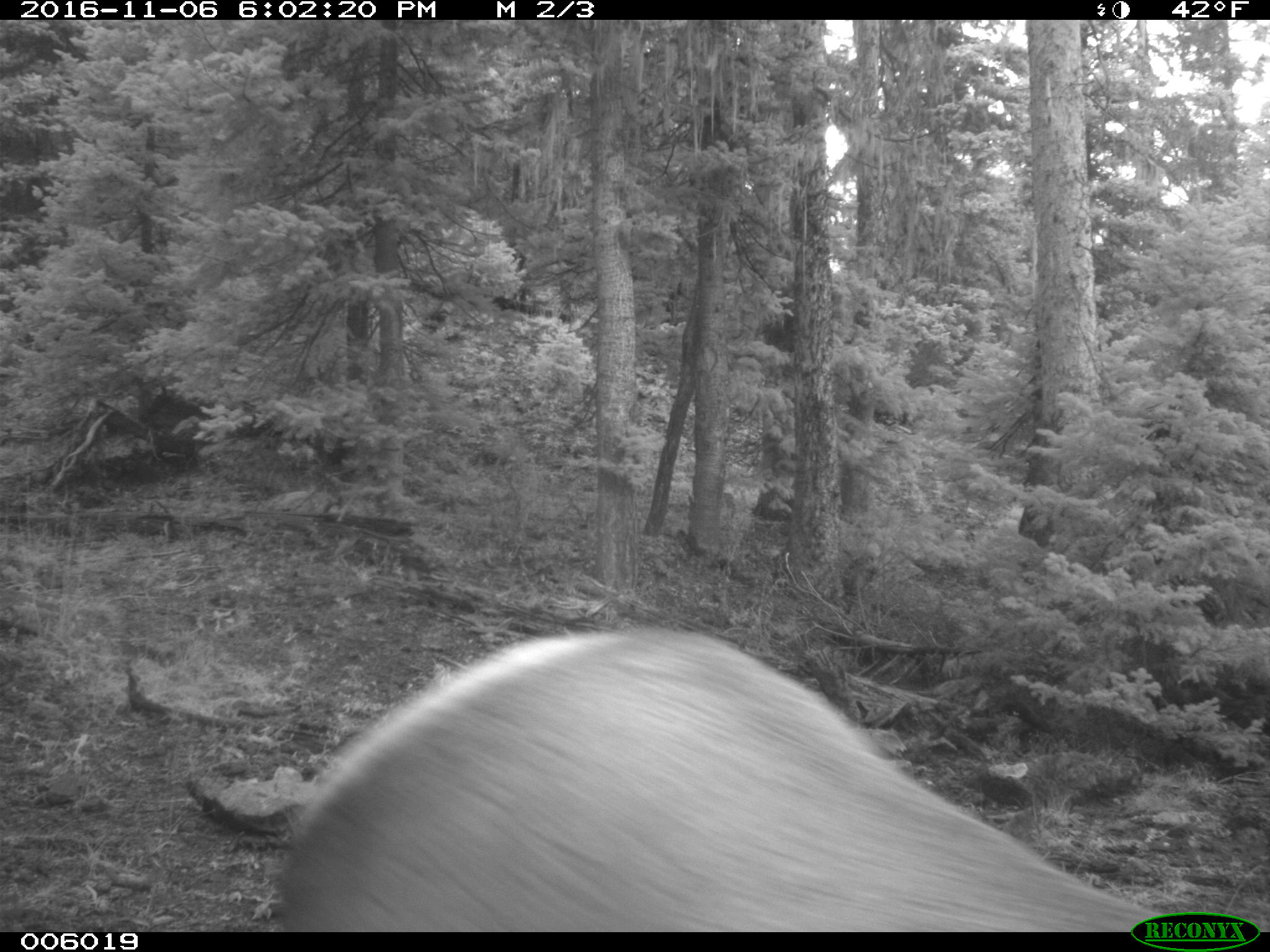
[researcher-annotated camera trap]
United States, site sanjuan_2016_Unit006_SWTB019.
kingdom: Animalia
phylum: Chordata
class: Mammalia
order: Artiodactyla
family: Cervidae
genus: Cervus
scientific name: Cervus elaphus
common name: red deer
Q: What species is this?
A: Cervus elaphus (red deer).